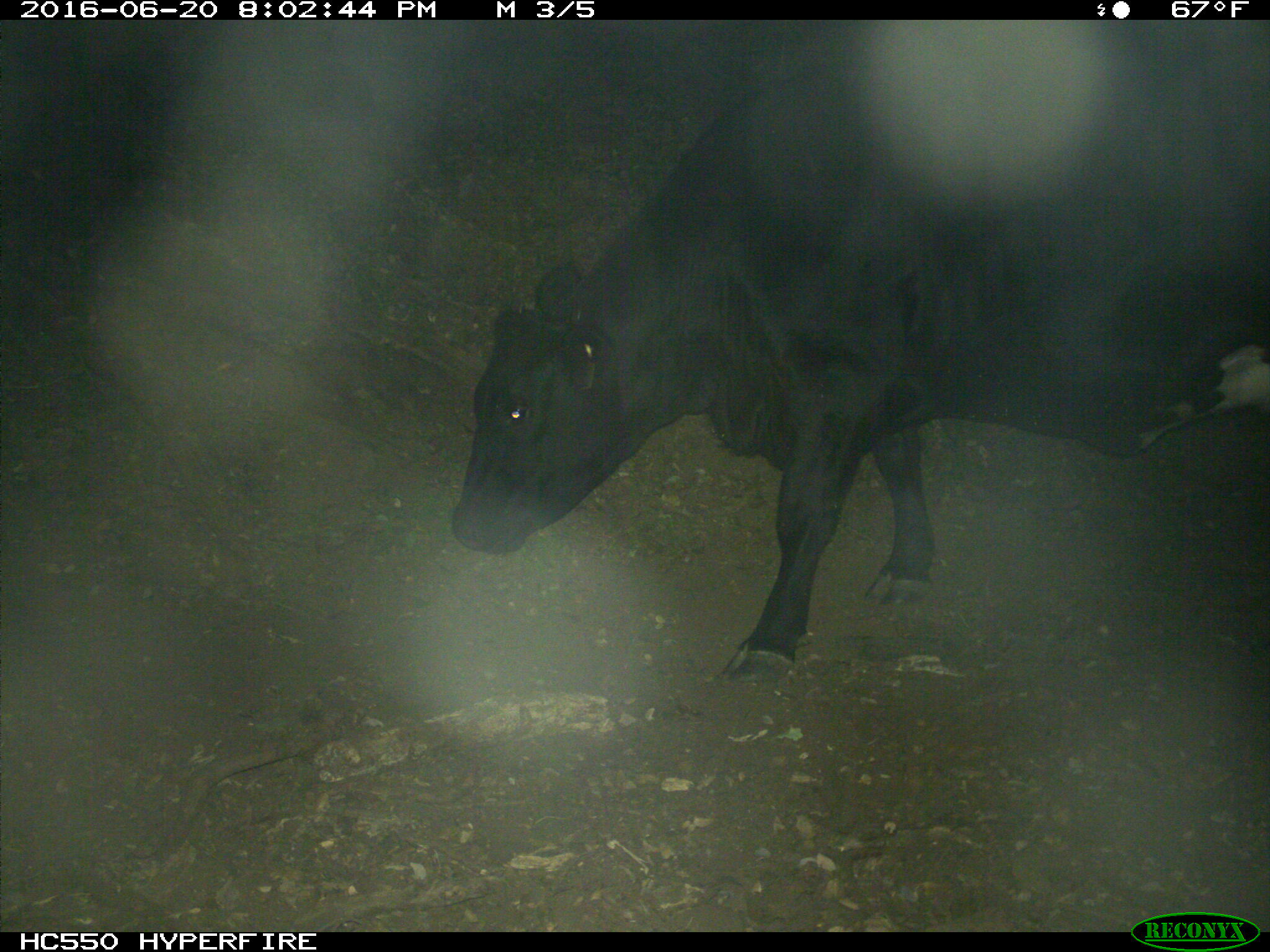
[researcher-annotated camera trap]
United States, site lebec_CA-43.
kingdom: Animalia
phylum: Chordata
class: Mammalia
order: Artiodactyla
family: Bovidae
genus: Bos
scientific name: Bos taurus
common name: domestic cow